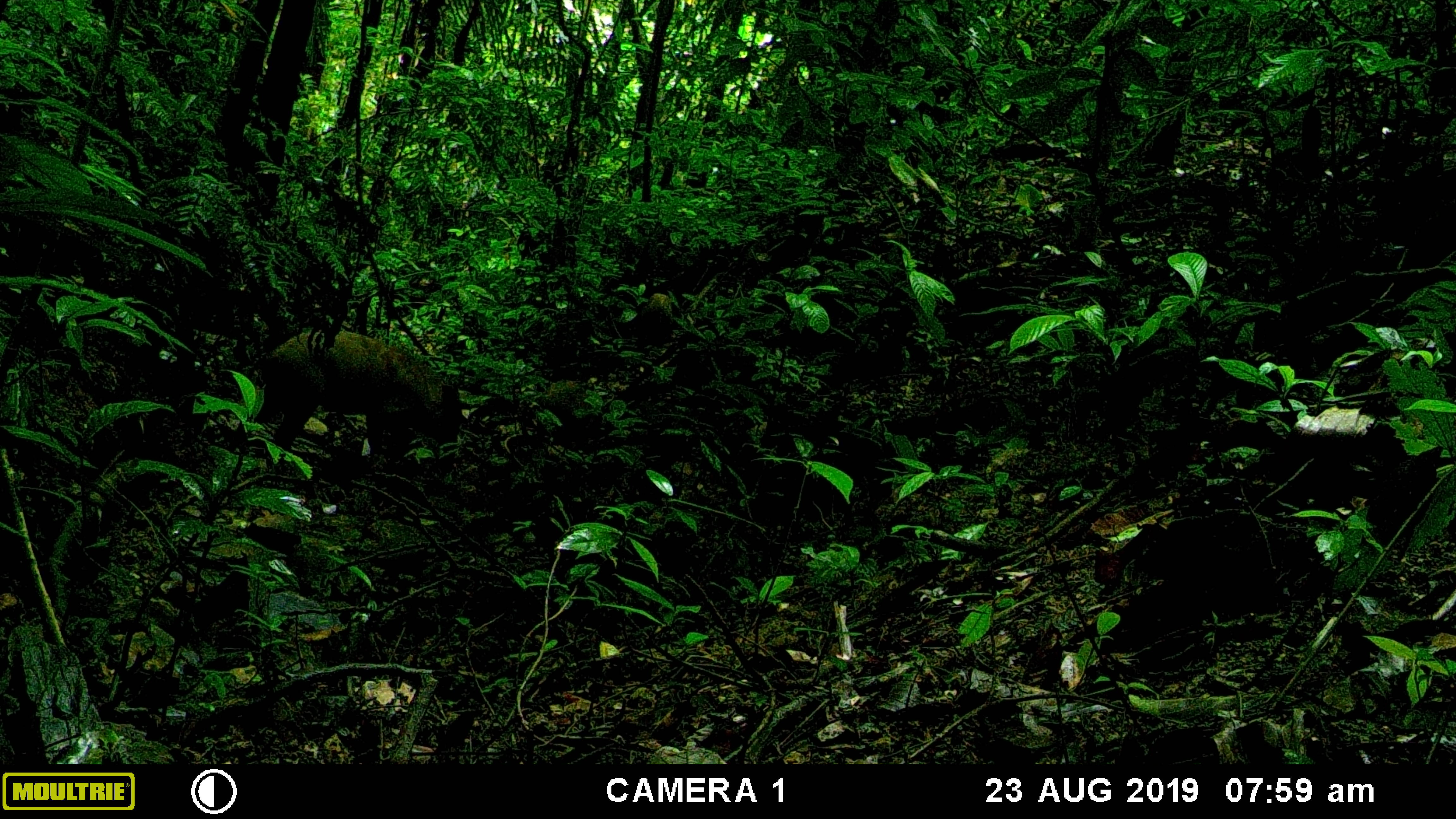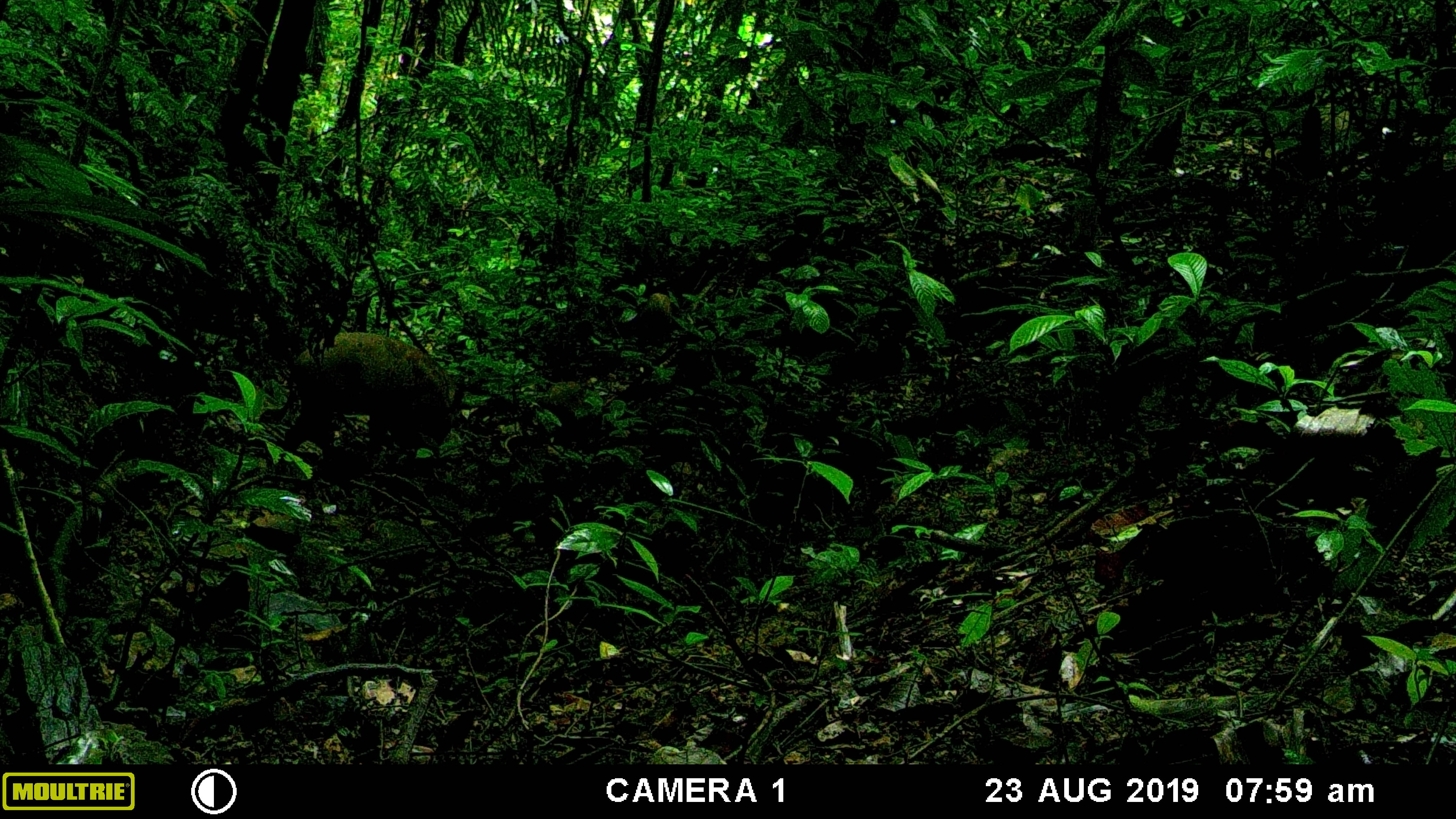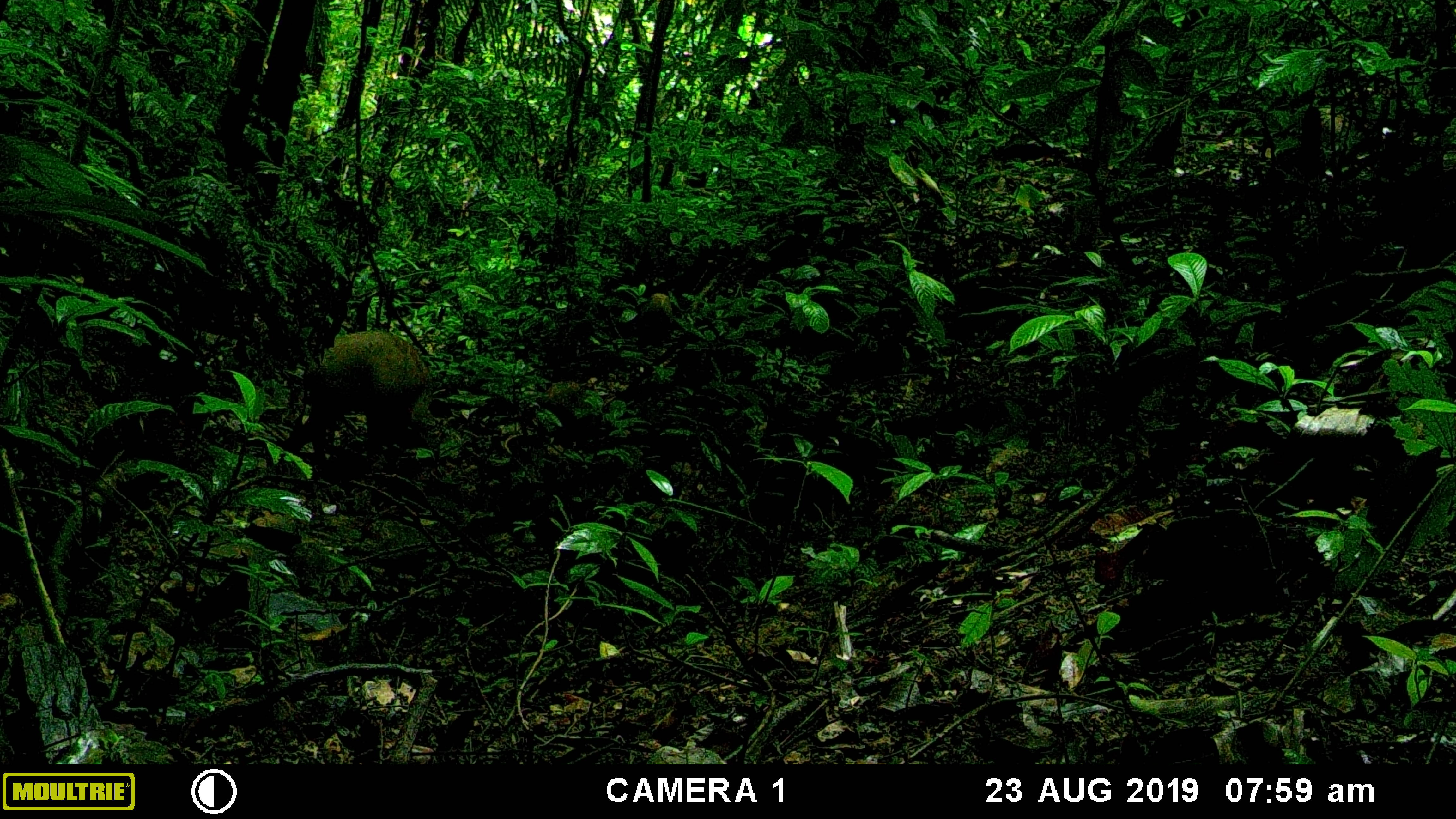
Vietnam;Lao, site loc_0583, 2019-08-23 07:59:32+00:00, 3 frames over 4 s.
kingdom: Animalia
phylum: Chordata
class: Mammalia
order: Artiodactyla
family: Suidae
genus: Sus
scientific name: Sus scrofa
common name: eurasian wild pig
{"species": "eurasian wild pig (Sus scrofa)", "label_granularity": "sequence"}